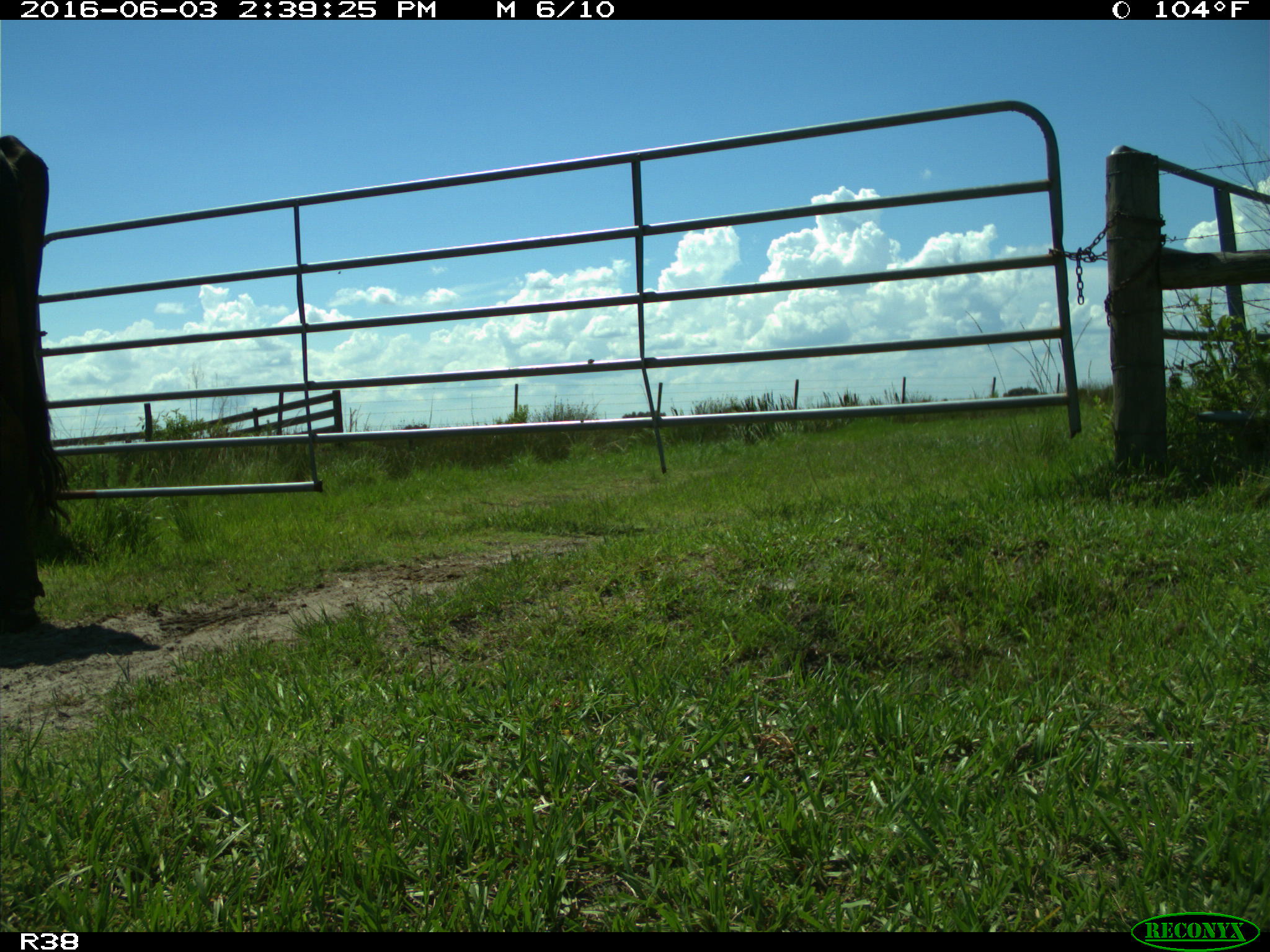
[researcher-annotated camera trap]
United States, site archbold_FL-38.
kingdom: Animalia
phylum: Chordata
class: Mammalia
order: Artiodactyla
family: Bovidae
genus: Bos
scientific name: Bos taurus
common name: domestic cow